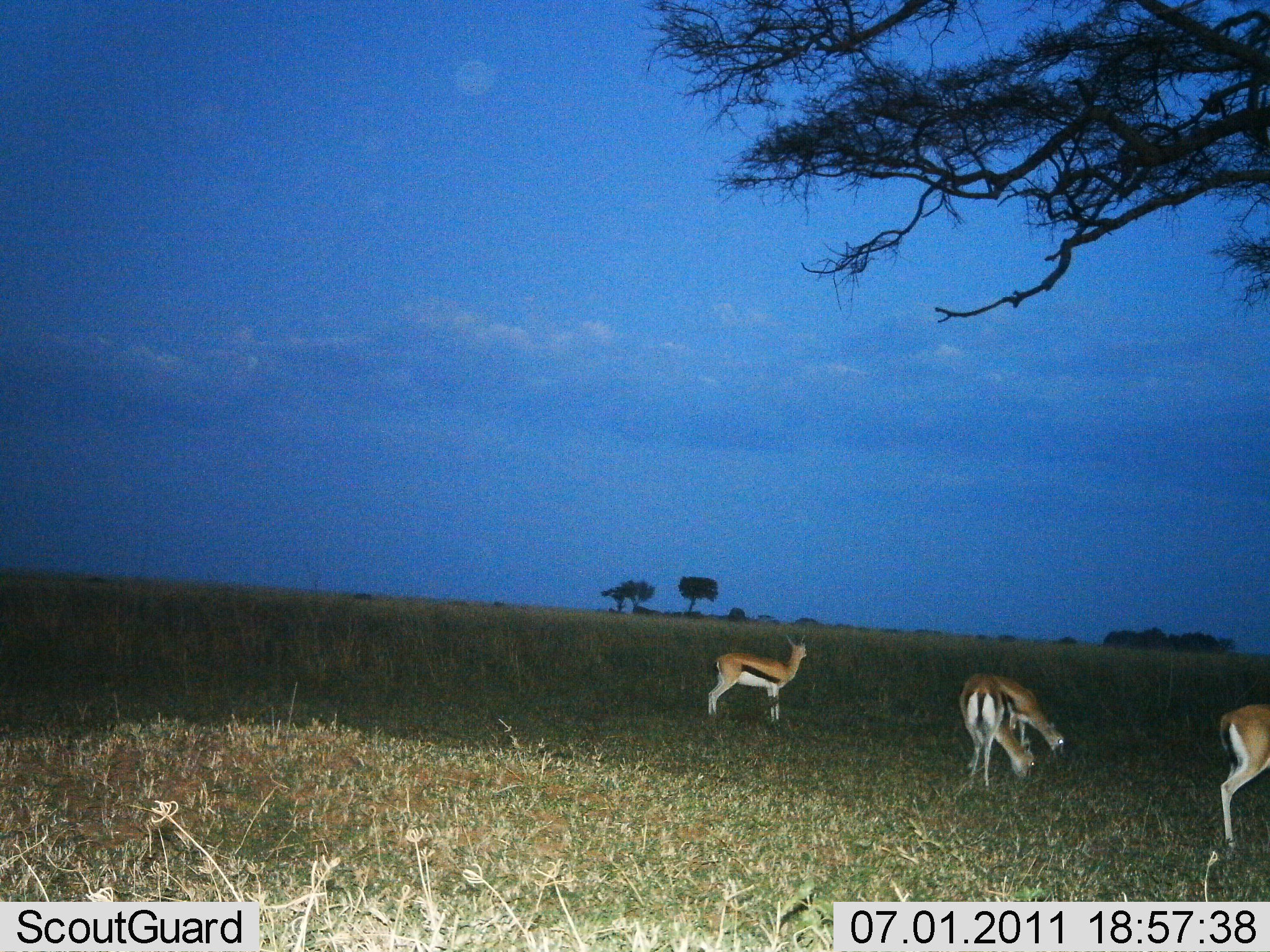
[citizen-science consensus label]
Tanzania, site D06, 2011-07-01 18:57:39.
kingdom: Animalia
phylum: Chordata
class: Mammalia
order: Artiodactyla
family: Bovidae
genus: Eudorcas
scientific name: Eudorcas thomsonii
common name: thomson's gazelle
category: gazellethomsons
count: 4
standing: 83%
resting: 0%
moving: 0%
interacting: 0%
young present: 0%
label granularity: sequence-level